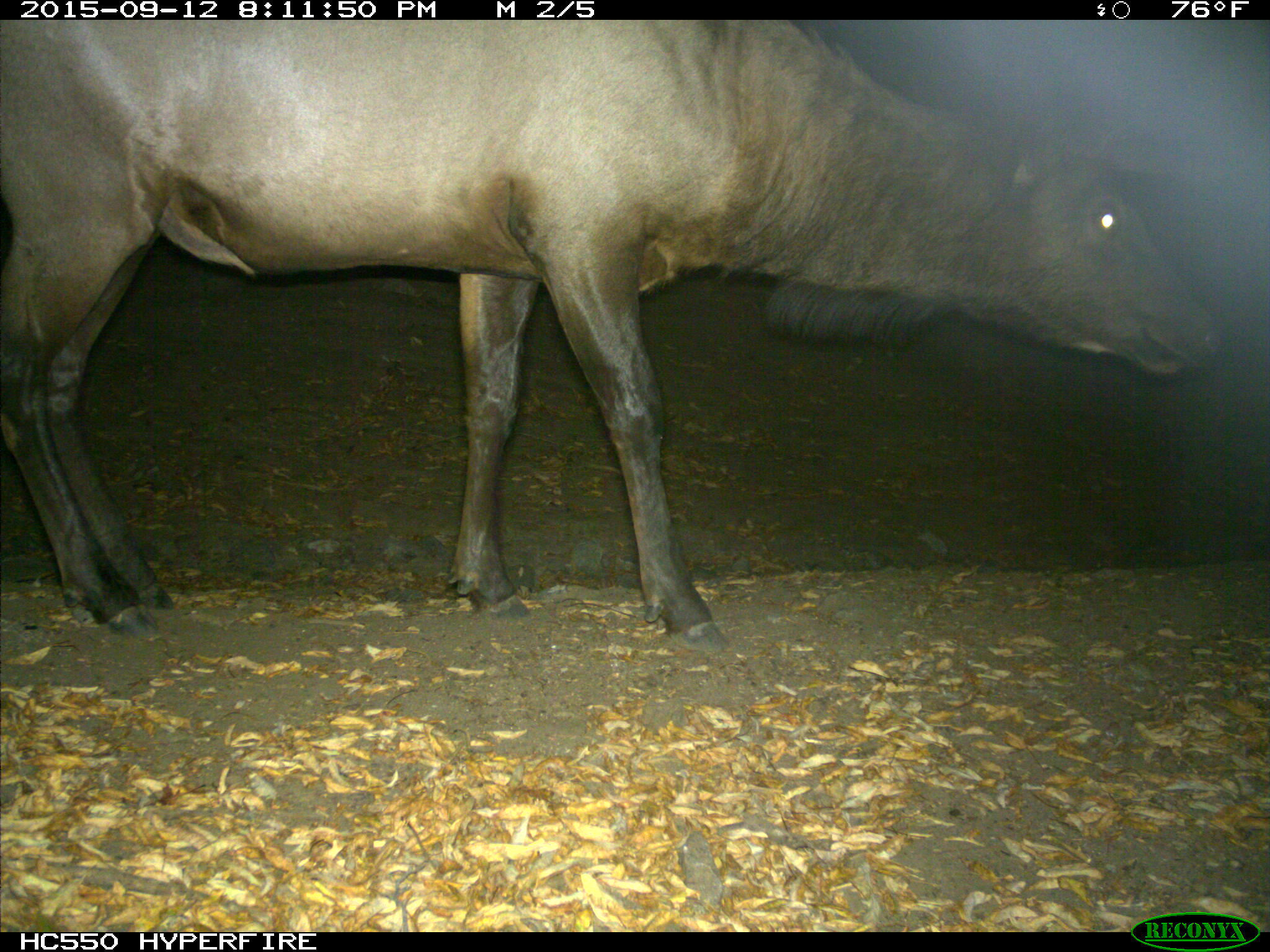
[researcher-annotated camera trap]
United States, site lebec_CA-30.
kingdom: Animalia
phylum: Chordata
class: Mammalia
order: Artiodactyla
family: Cervidae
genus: Cervus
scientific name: Cervus canadensis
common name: elk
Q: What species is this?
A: Cervus canadensis (elk).